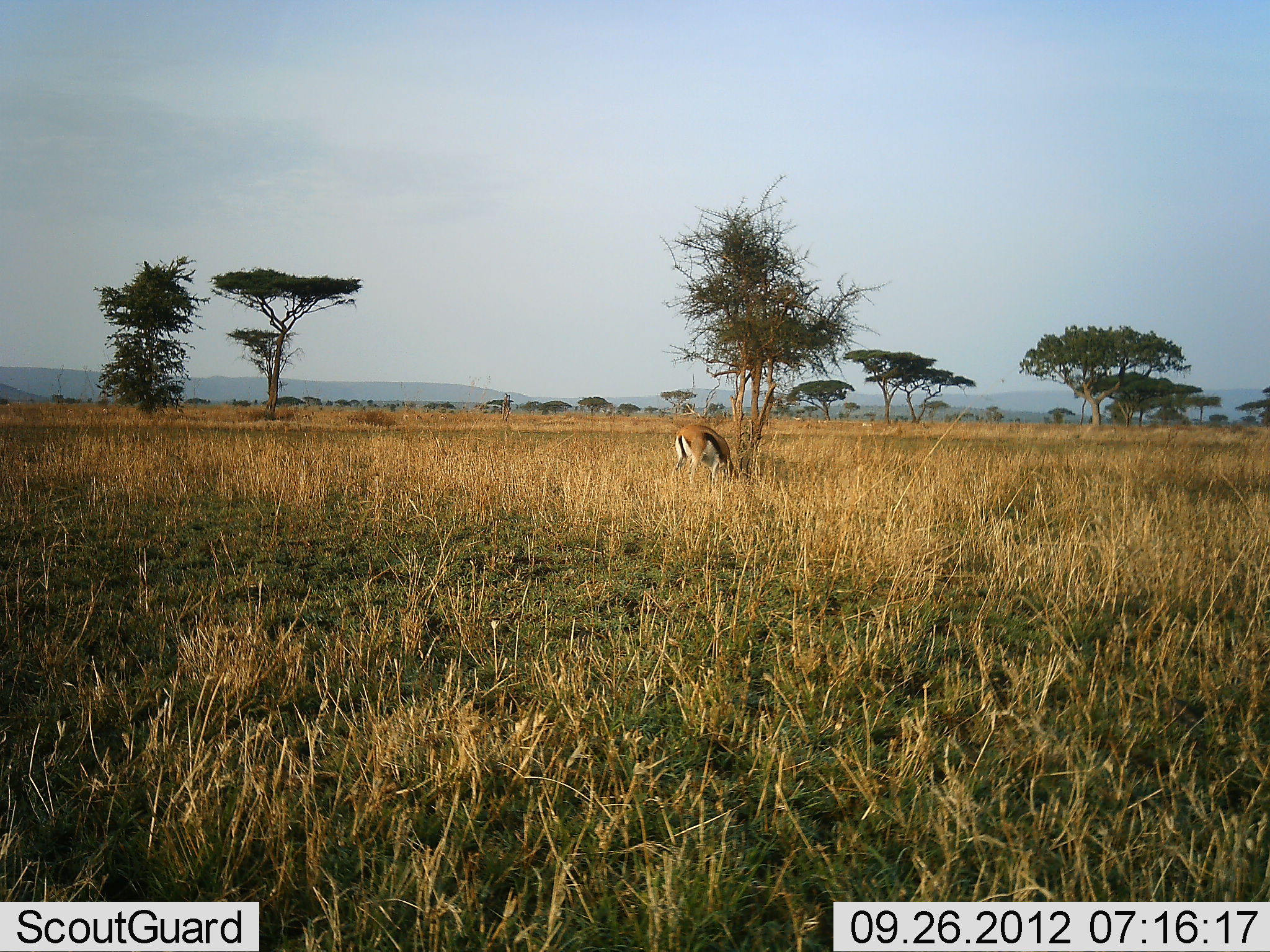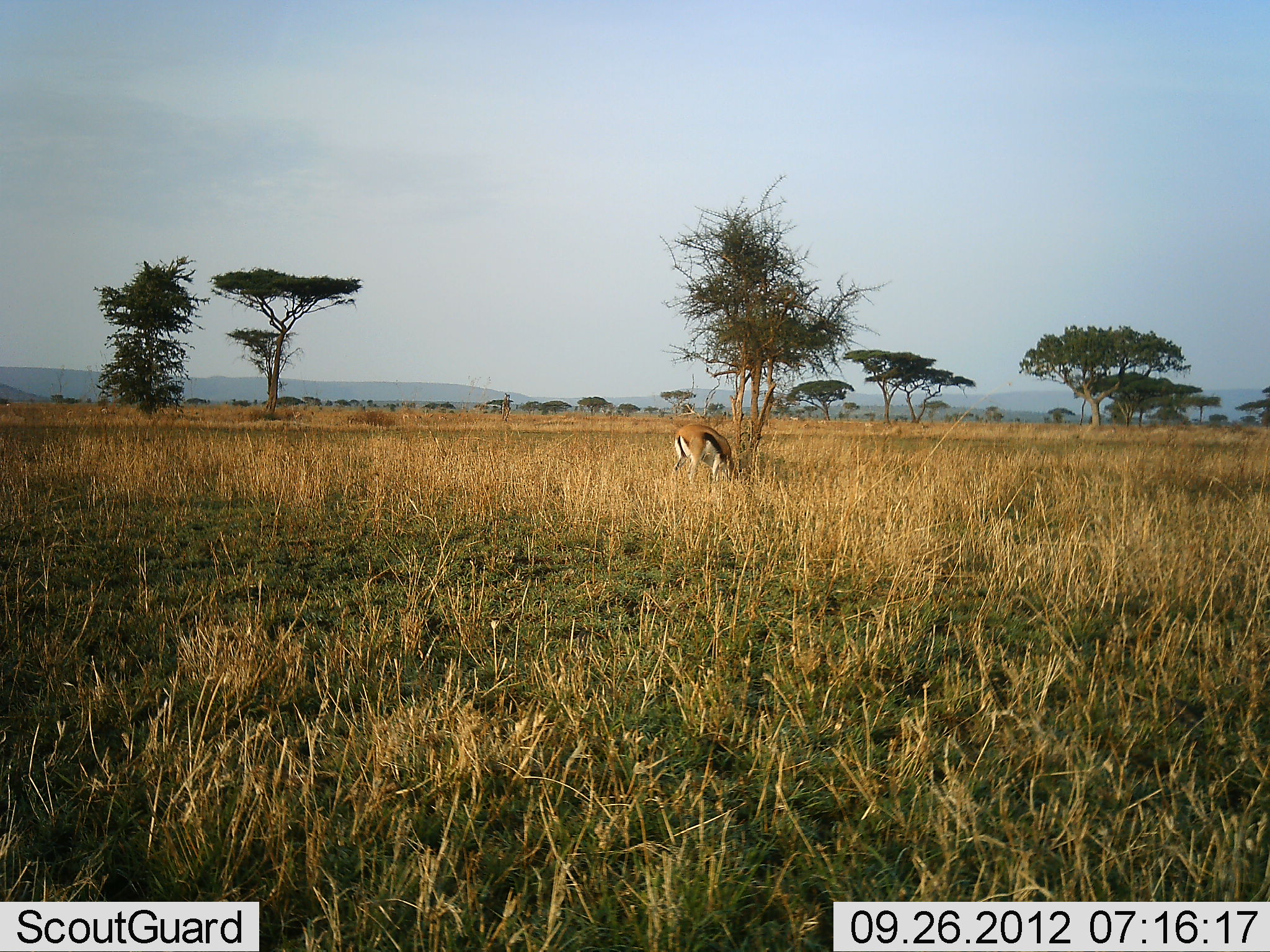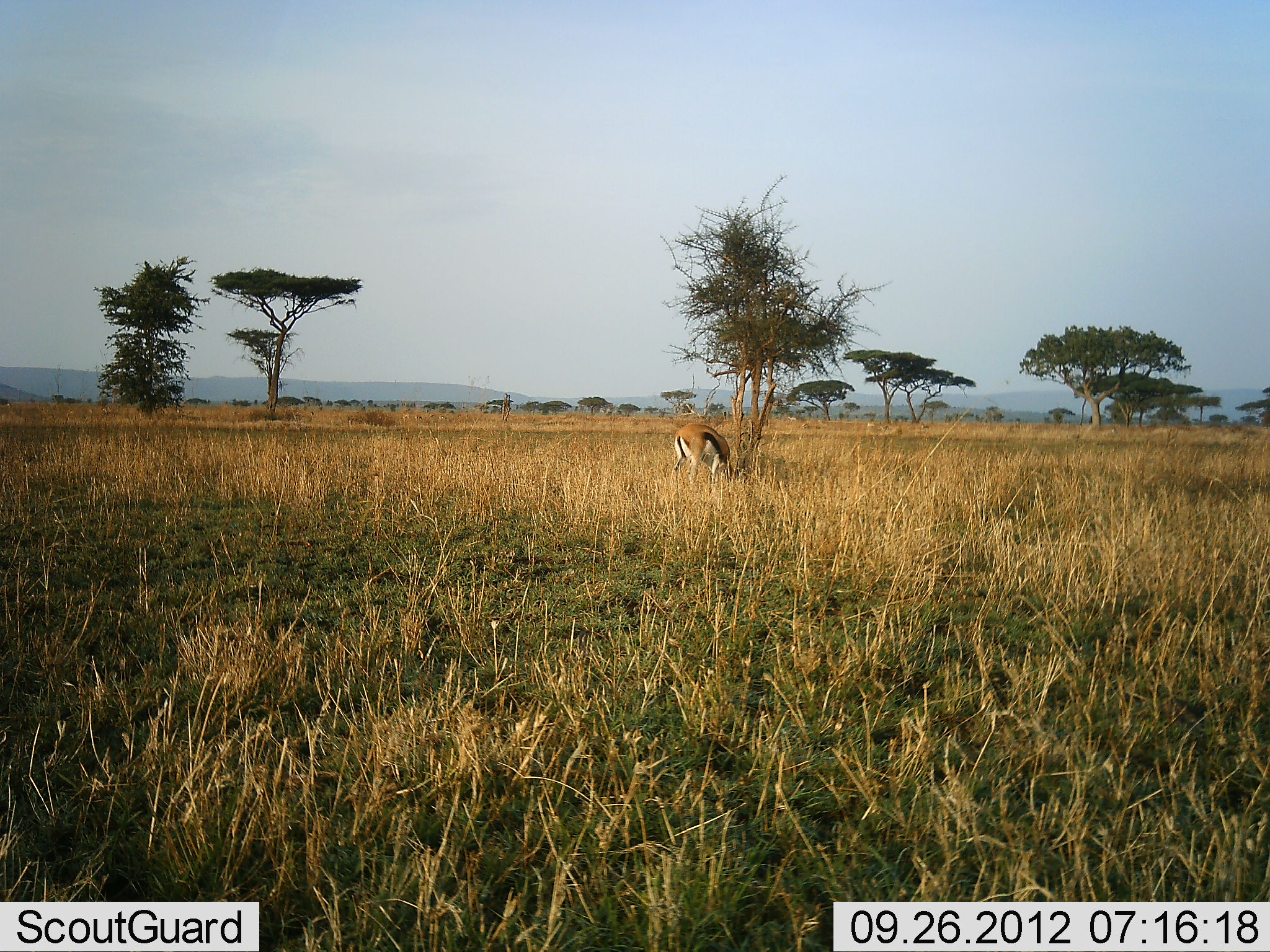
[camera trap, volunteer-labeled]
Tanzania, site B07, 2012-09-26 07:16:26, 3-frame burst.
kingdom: Animalia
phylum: Chordata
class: Mammalia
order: Artiodactyla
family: Bovidae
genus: Eudorcas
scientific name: Eudorcas thomsonii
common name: thomson's gazelle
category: gazellethomsons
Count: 1.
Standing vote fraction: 20%.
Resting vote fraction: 0%.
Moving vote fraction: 0%.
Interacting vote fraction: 0%.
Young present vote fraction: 0%.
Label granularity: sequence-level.